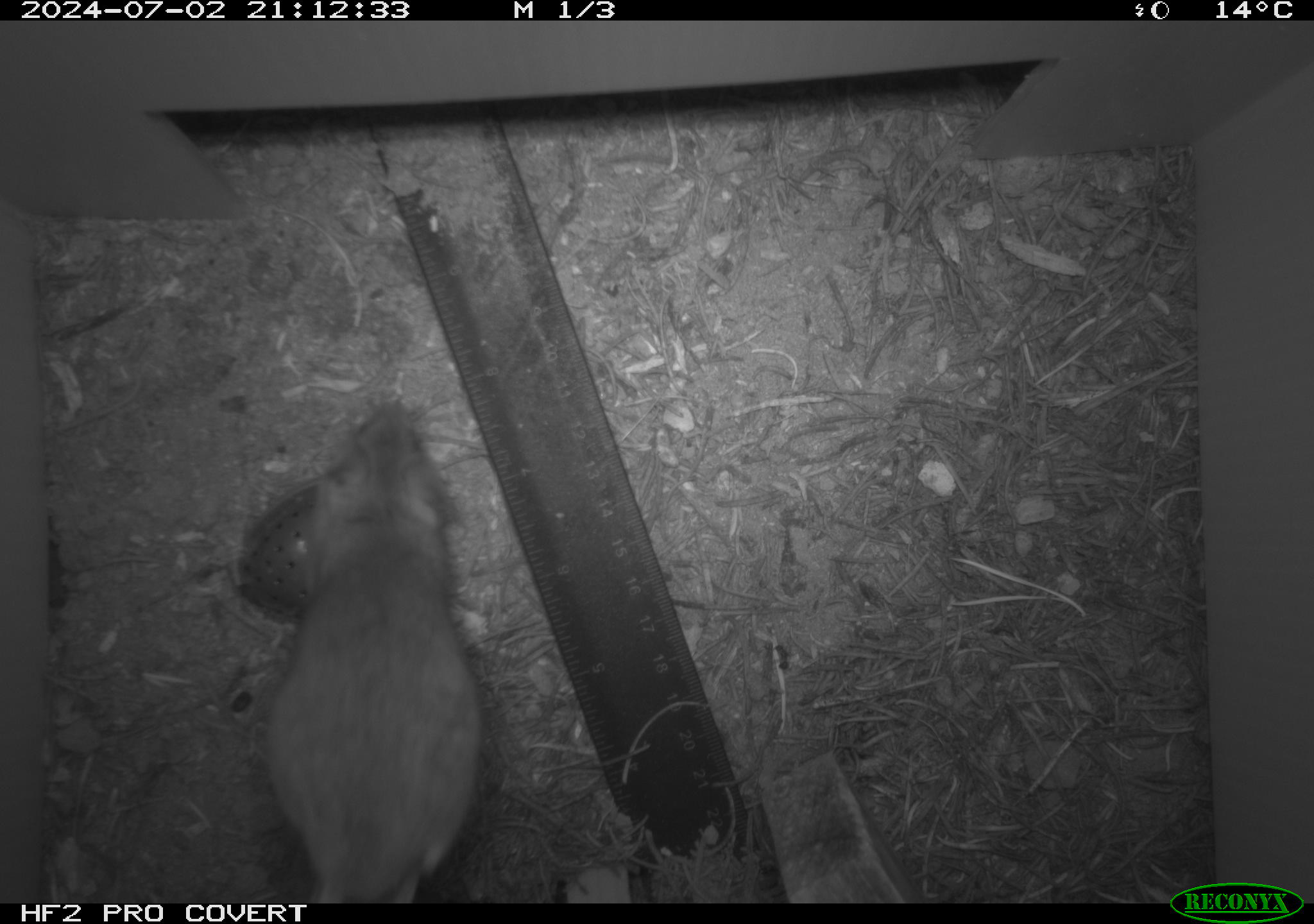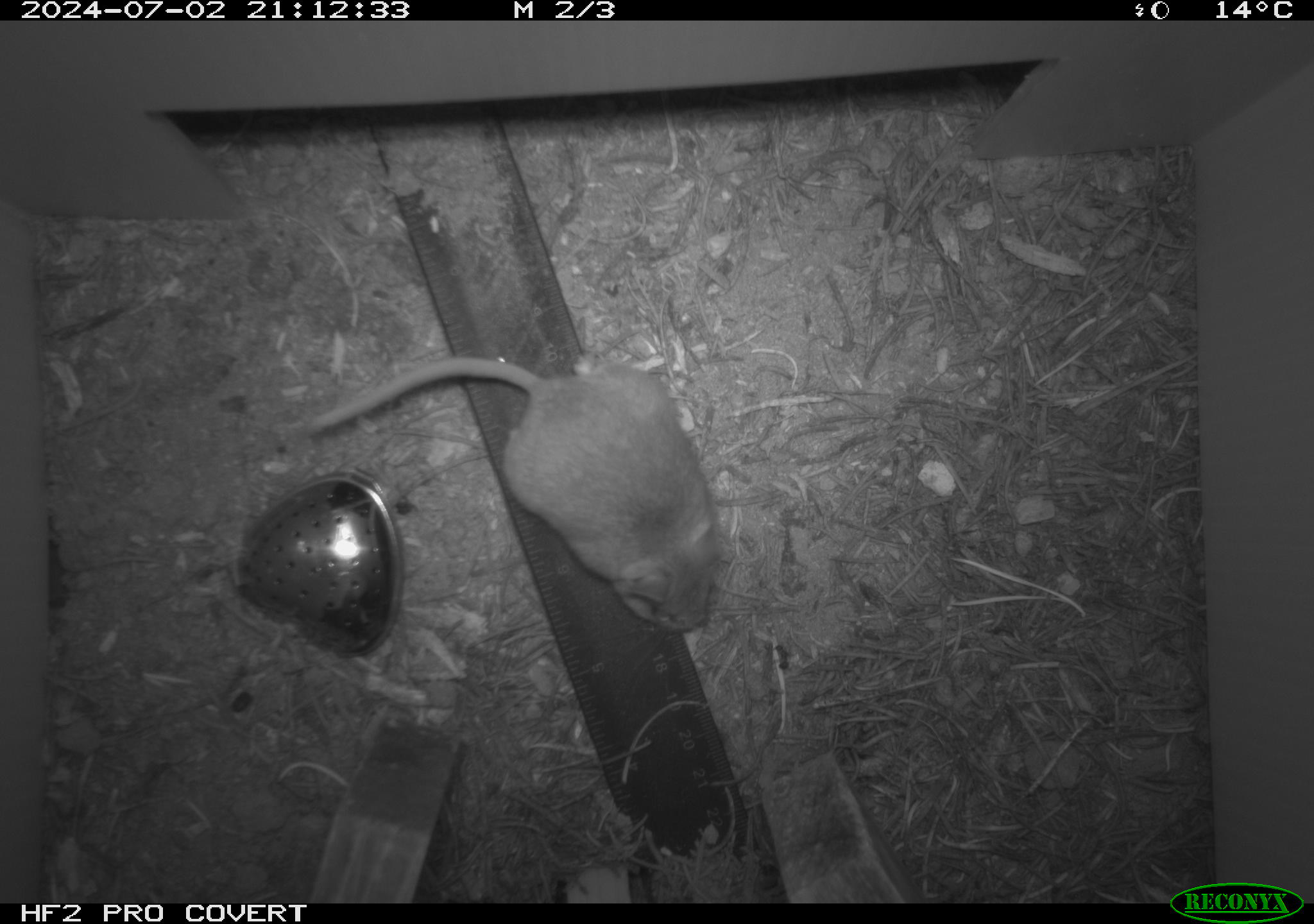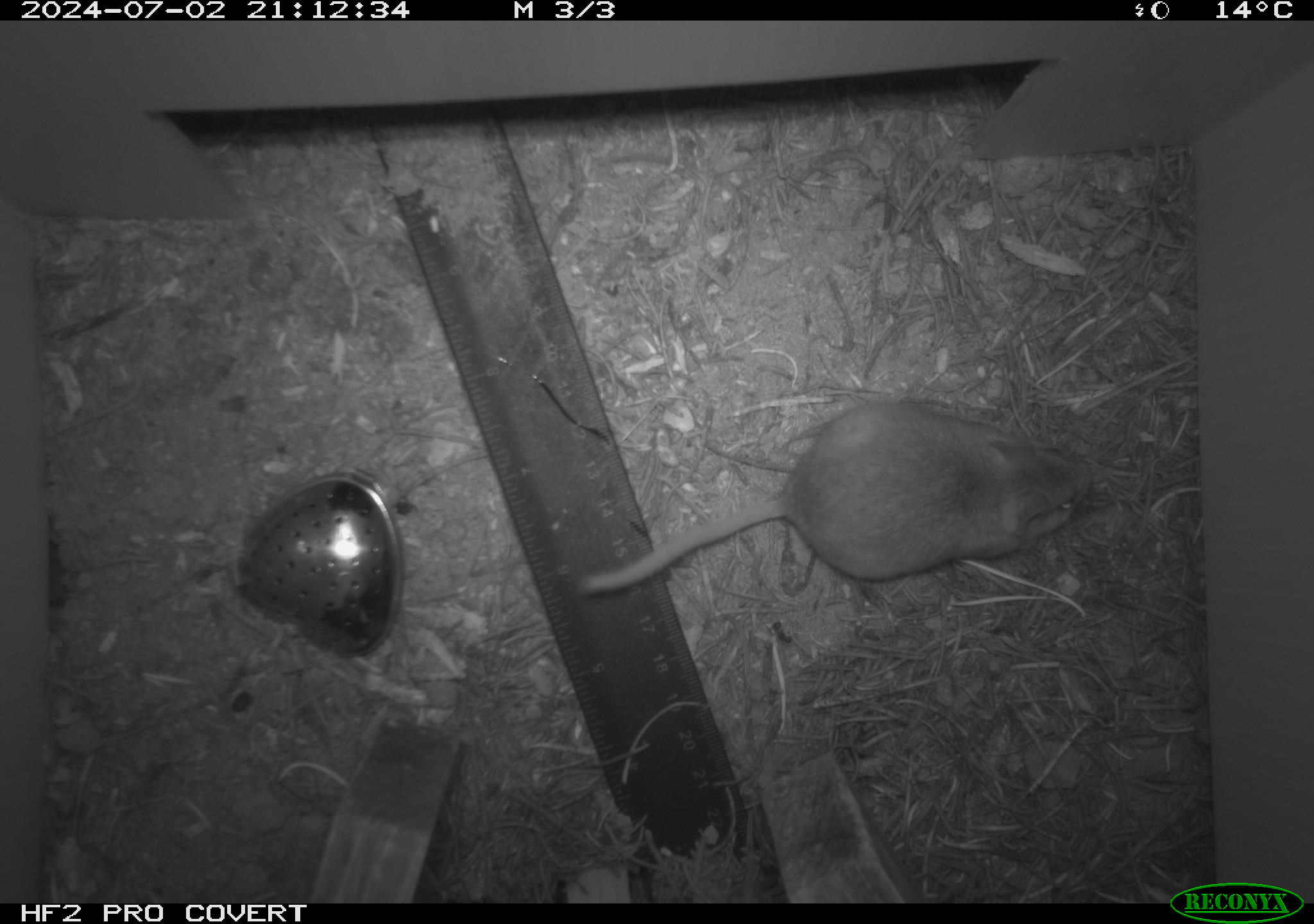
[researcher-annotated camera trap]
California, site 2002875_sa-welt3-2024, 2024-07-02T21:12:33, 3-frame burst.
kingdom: Animalia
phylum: Chordata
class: Mammalia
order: Rodentia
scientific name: Rodentia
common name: mouse species